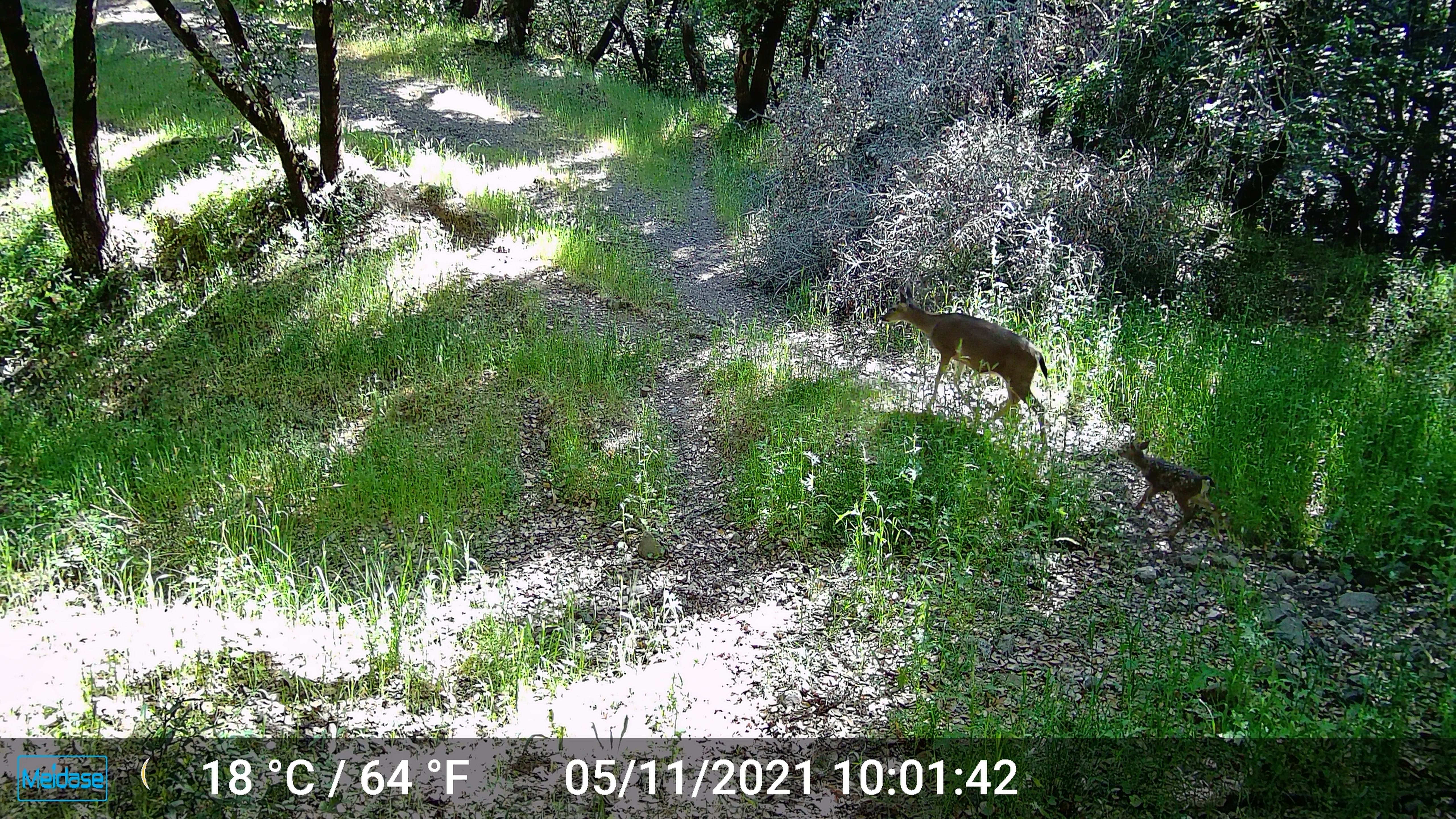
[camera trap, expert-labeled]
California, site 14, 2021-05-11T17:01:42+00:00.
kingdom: Animalia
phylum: Chordata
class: Mammalia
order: Artiodactyla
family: Cervidae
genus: Odocoileus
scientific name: Odocoileus hemionus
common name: mule deer